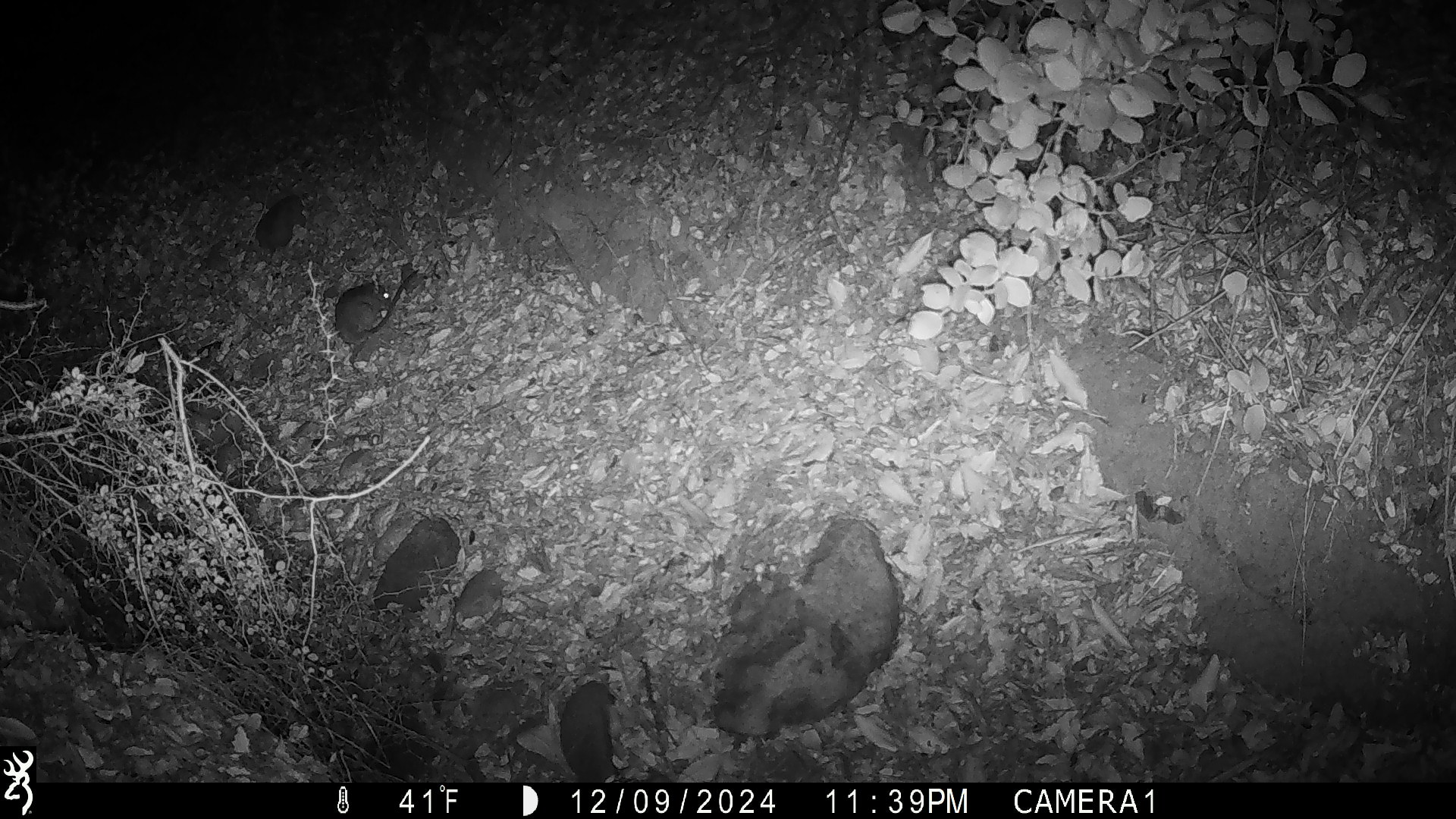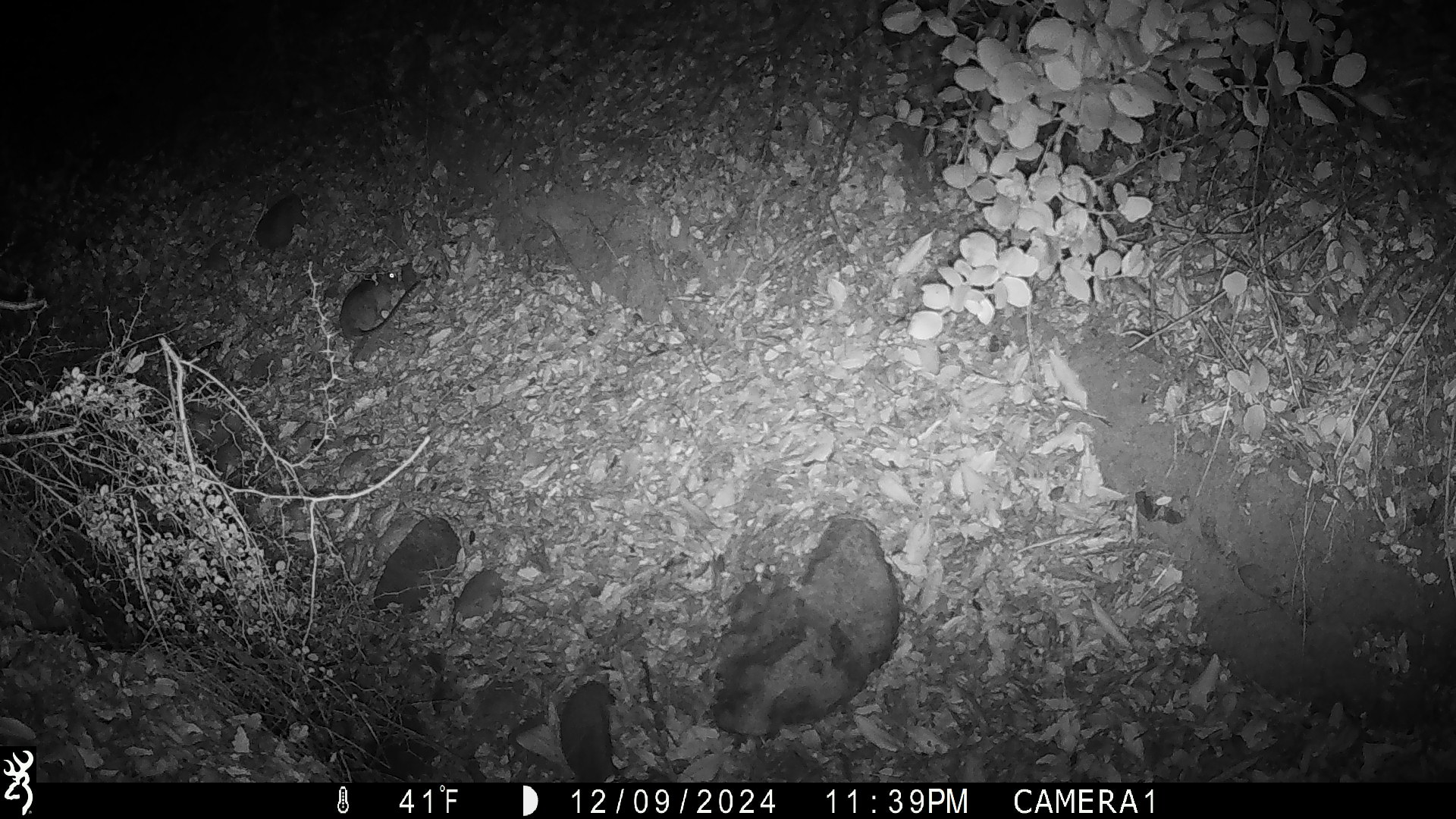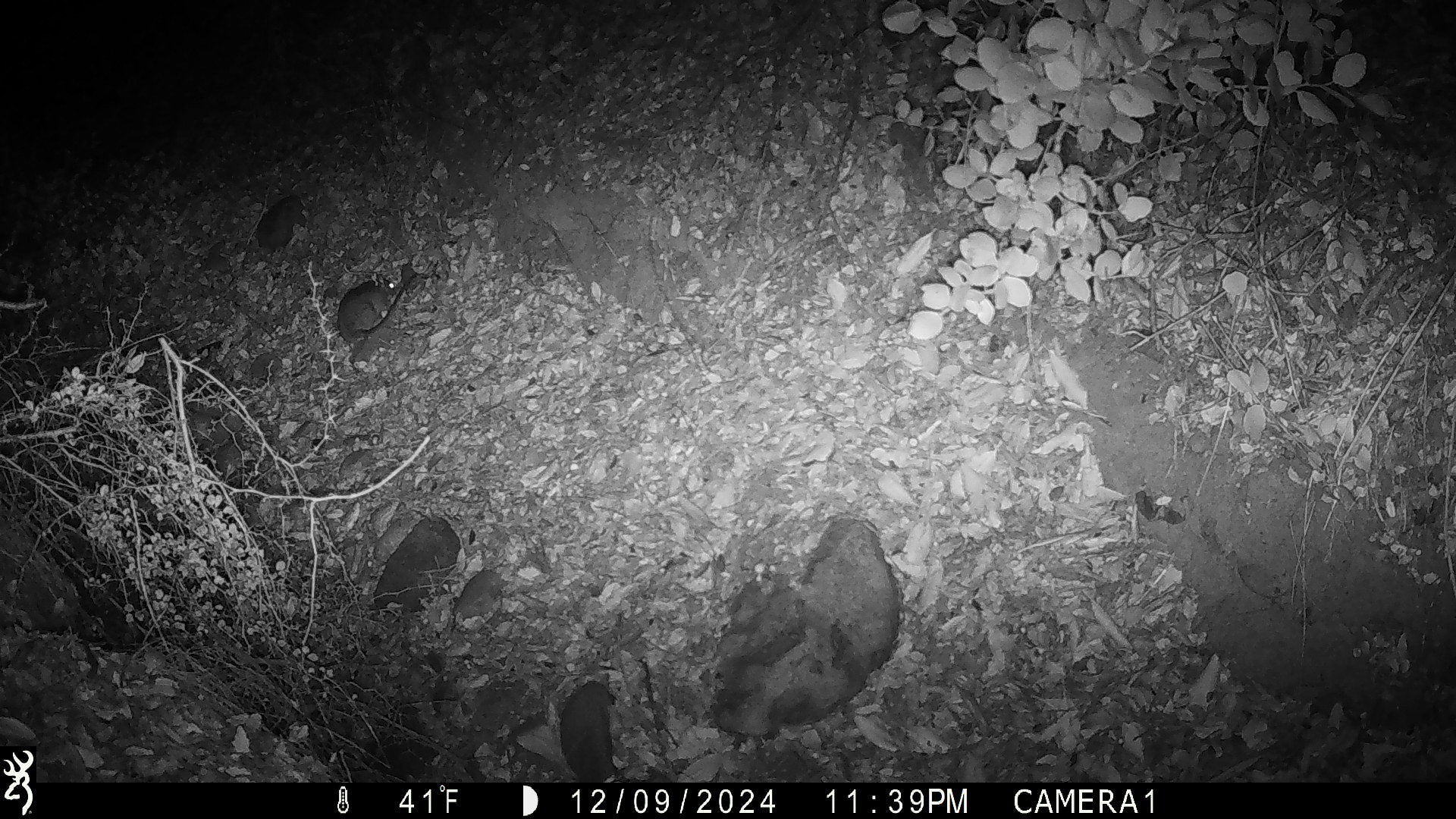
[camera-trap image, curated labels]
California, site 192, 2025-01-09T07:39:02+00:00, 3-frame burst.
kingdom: Animalia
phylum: Chordata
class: Mammalia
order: Rodentia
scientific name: Rodentia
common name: mouse or rat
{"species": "mouse or rat (Rodentia)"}